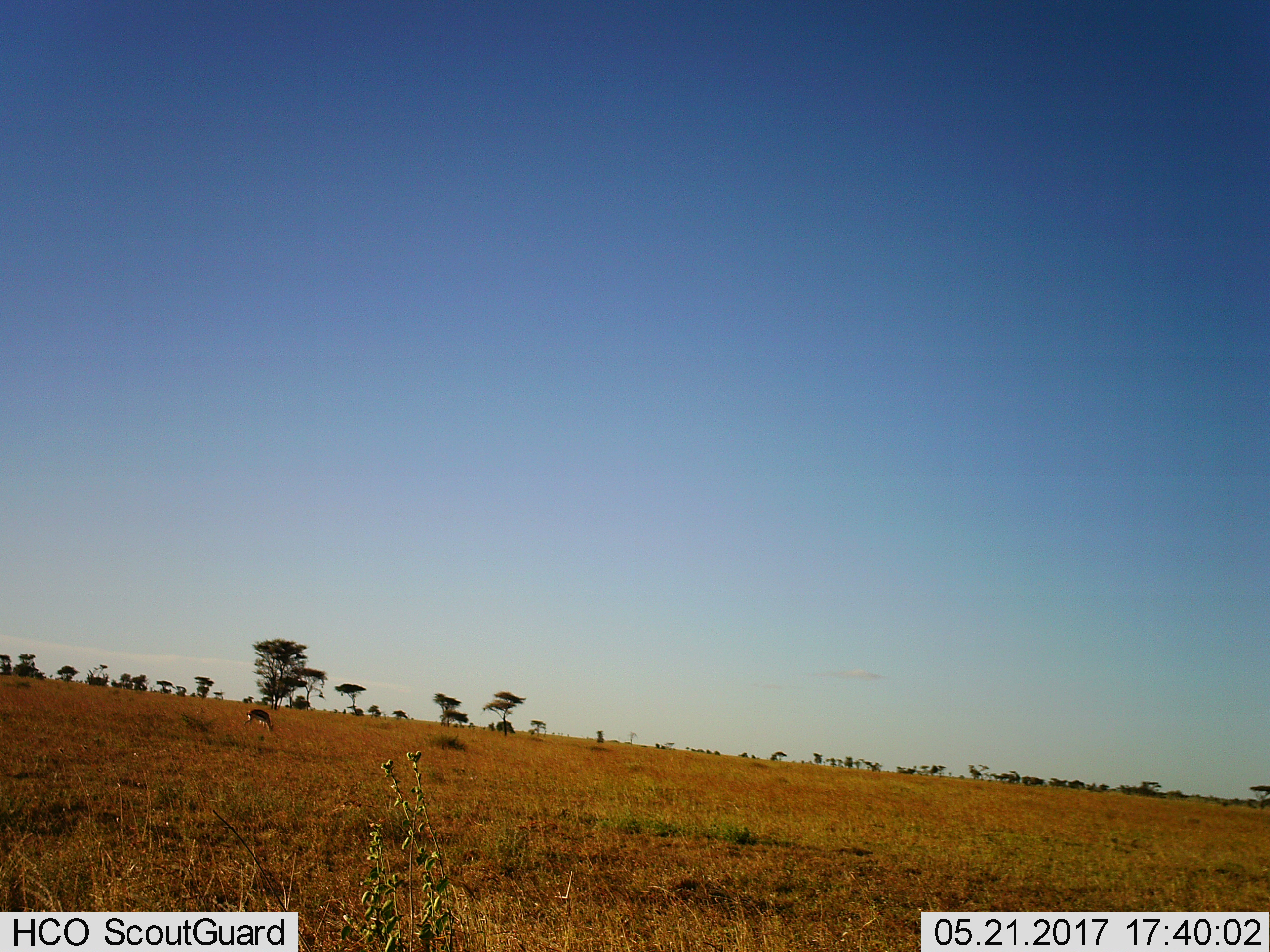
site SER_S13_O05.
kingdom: Animalia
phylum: Chordata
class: Mammalia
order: Artiodactyla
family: Bovidae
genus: Eudorcas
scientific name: Eudorcas thomsonii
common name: thomson's gazelle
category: gazellethomsons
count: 1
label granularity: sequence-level